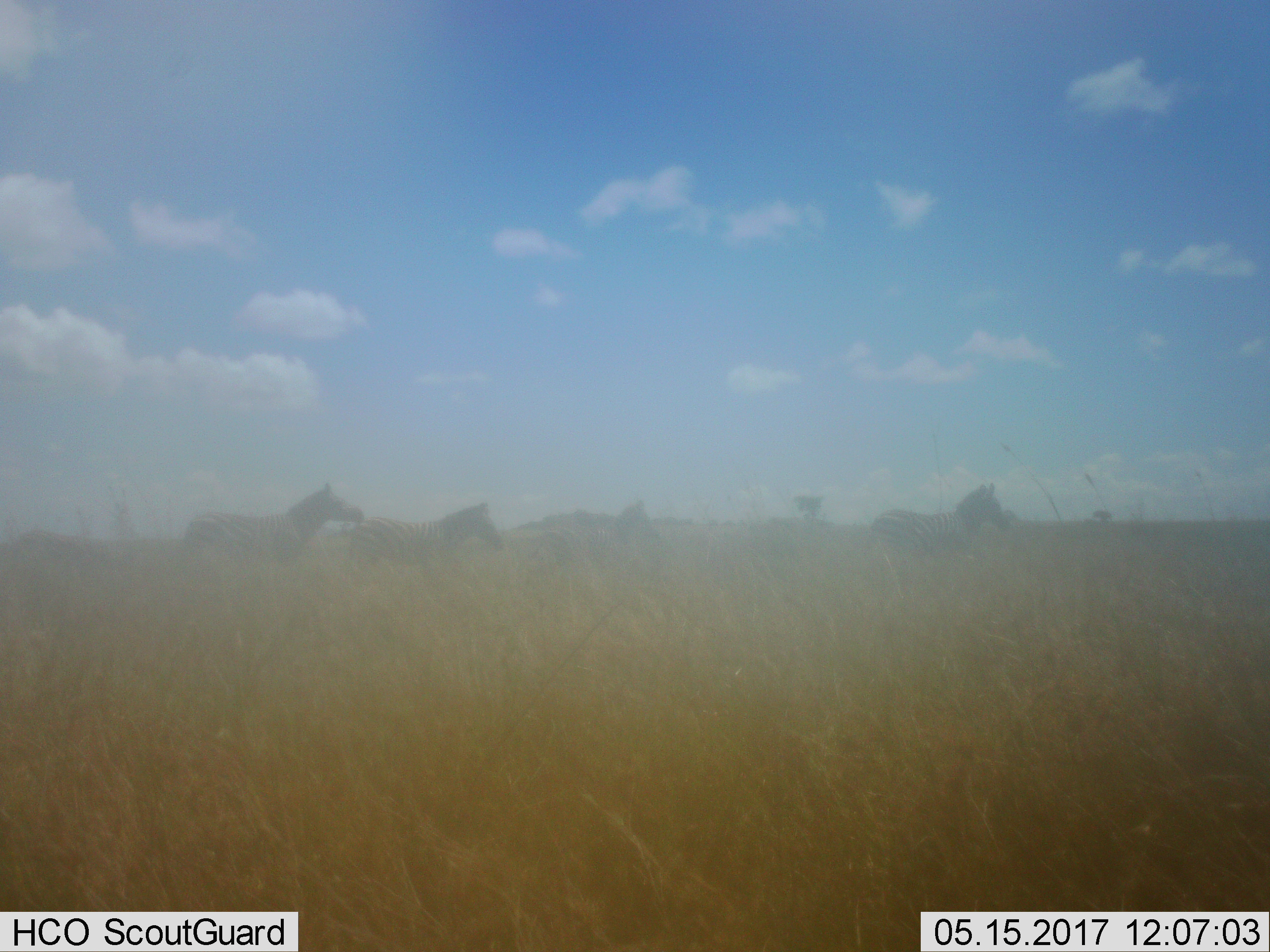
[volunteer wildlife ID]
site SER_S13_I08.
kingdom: Animalia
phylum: Chordata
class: Mammalia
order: Perissodactyla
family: Equidae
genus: Equus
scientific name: Equus quagga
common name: plains zebra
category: zebraplains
Zebraplains (plains zebra) (Equus quagga), count 3. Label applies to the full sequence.